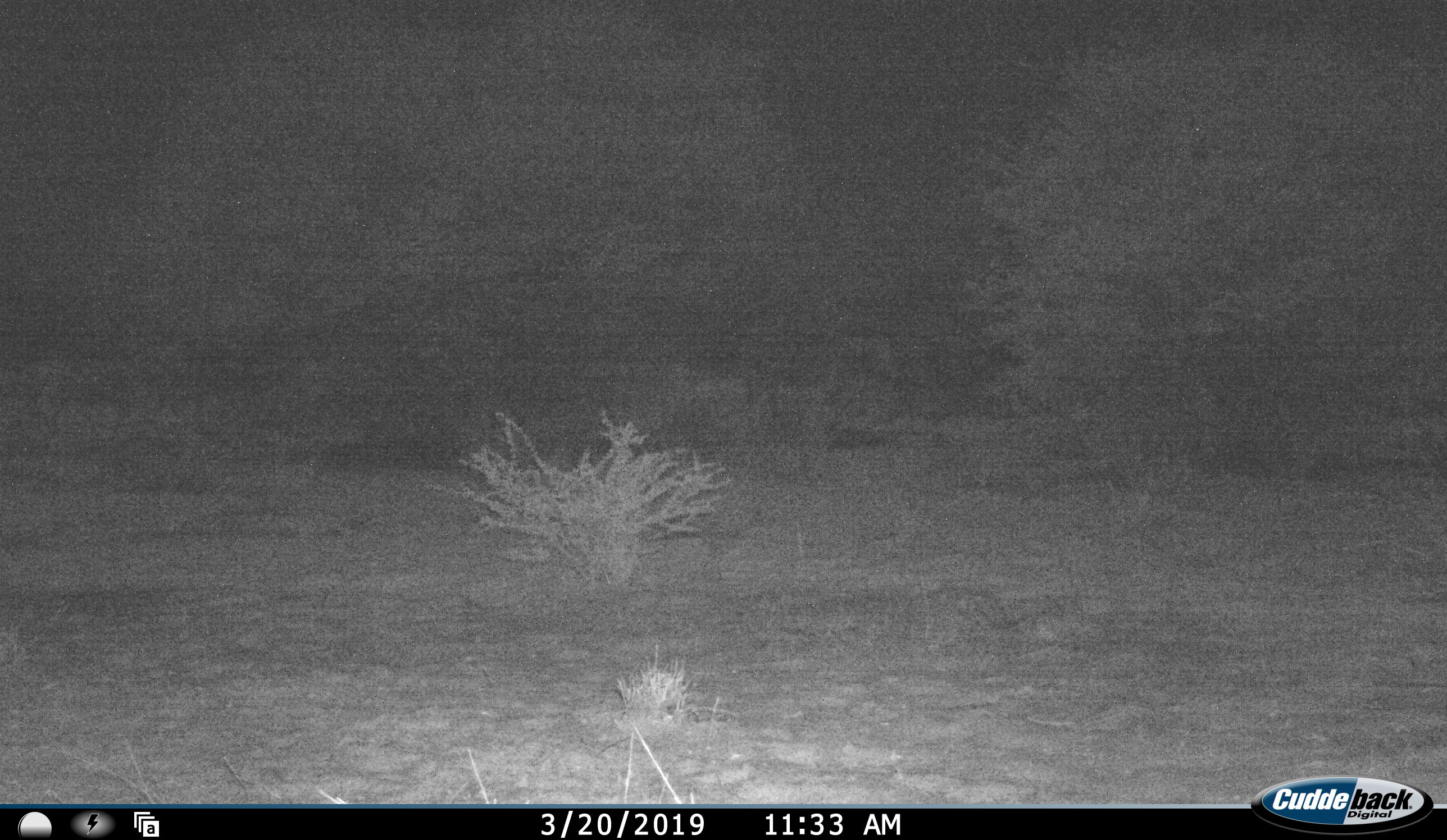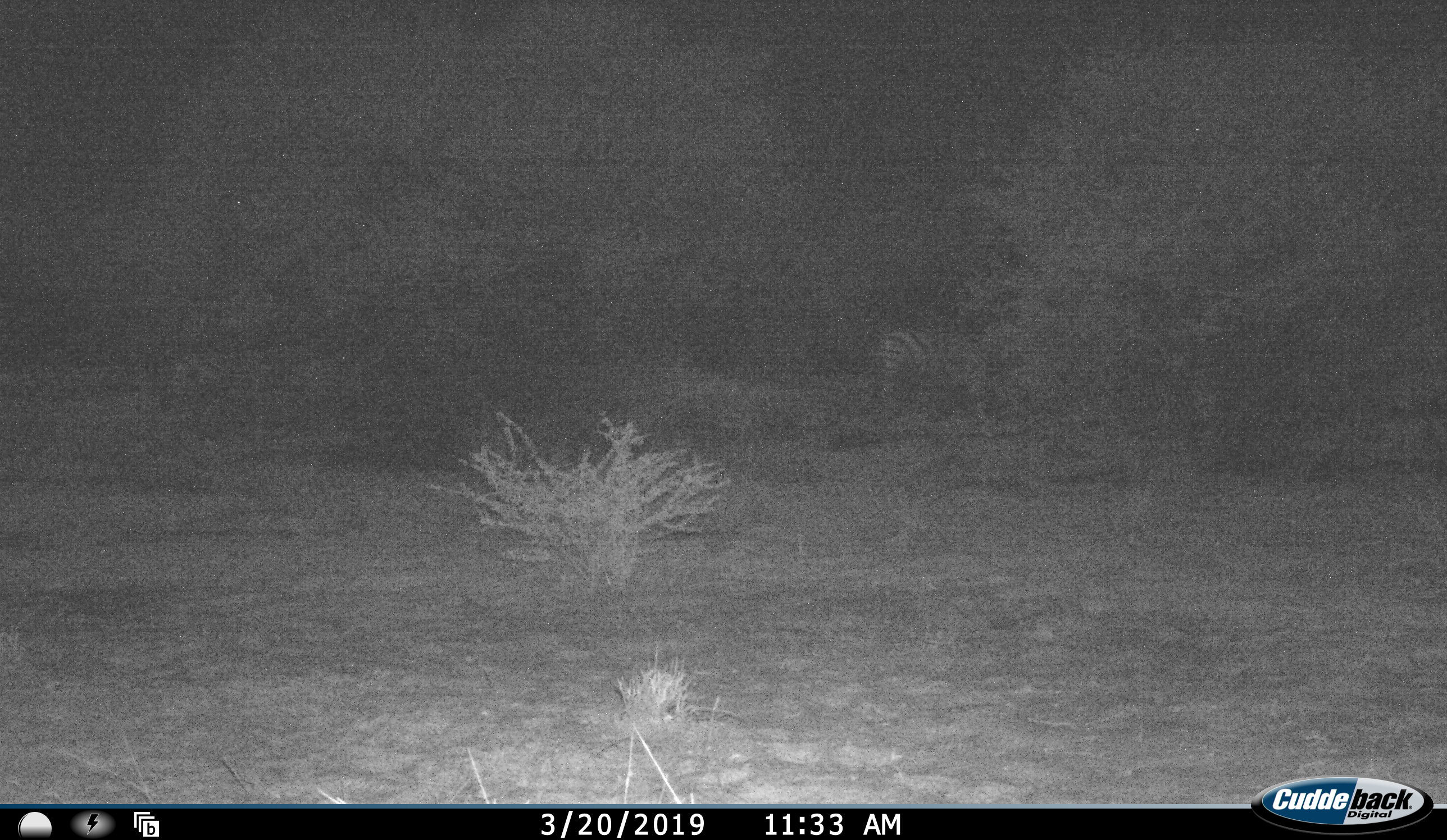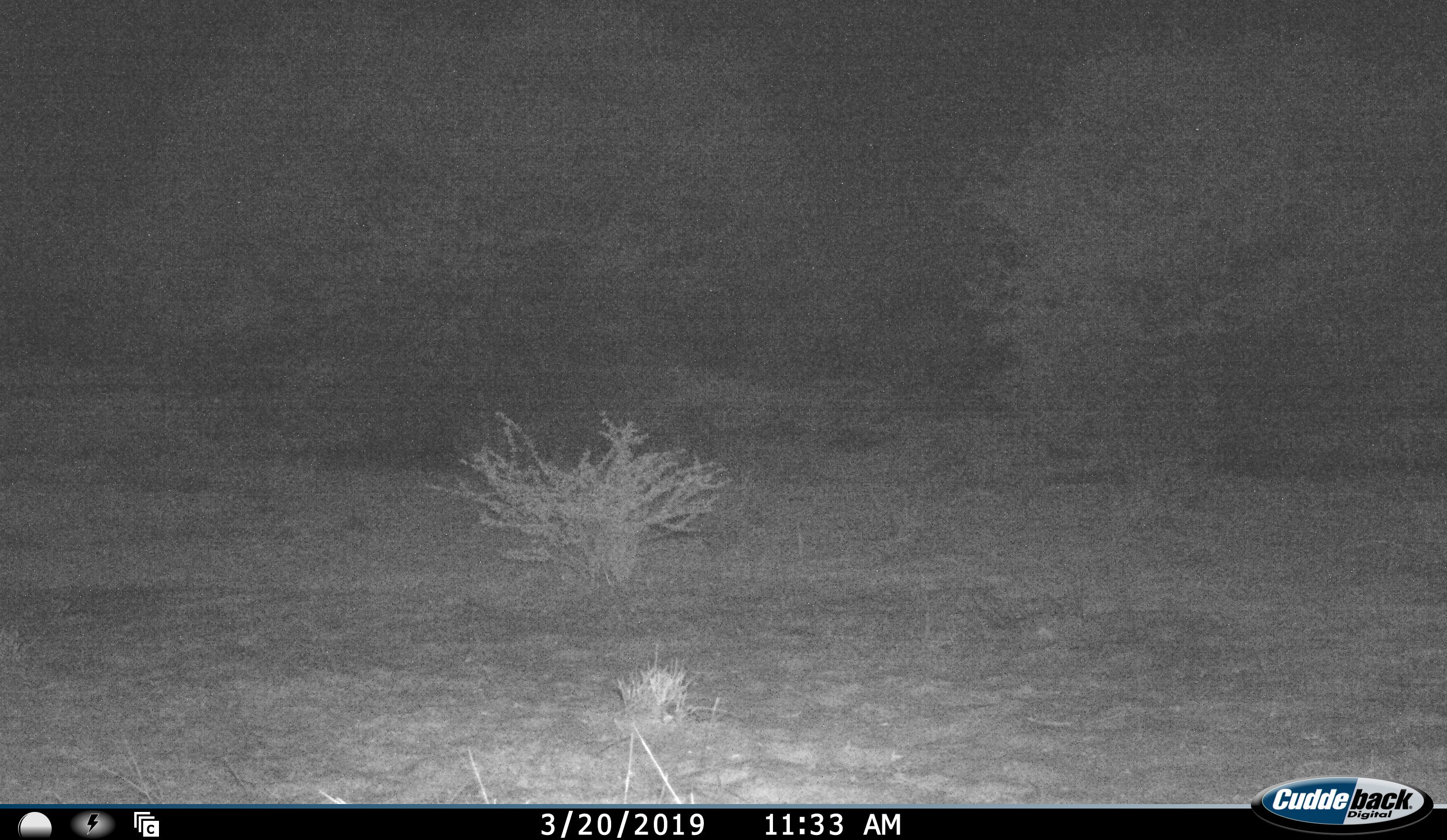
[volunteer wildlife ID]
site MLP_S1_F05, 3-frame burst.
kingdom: Animalia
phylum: Chordata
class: Mammalia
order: Perissodactyla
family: Equidae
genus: Equus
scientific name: Equus quagga burchellii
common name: burchell's zebra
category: zebraburchells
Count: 2.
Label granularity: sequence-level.